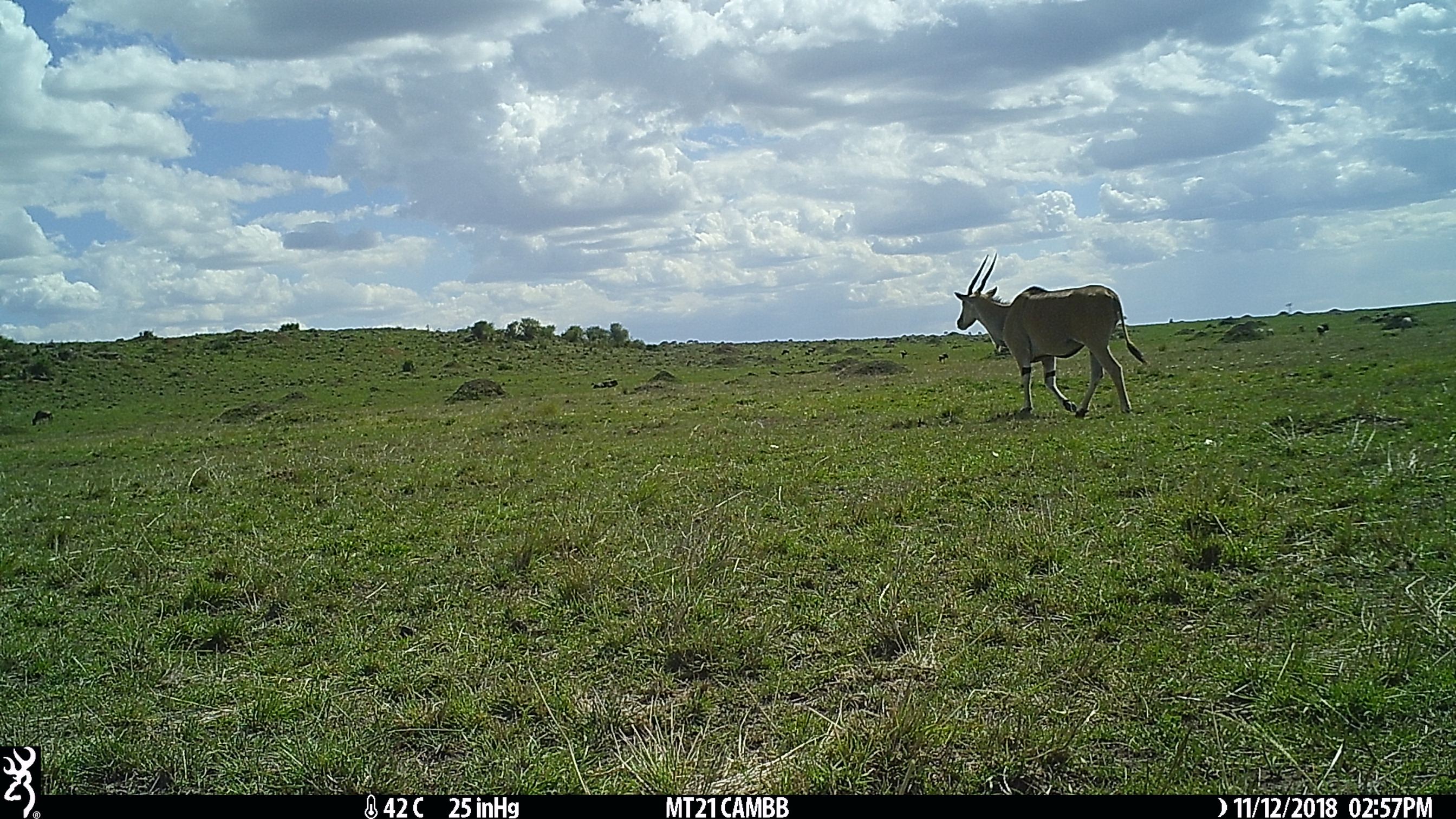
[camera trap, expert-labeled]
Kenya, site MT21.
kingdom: Animalia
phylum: Chordata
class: Mammalia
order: Artiodactyla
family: Bovidae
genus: Tragelaphus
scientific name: Tragelaphus oryx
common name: eland